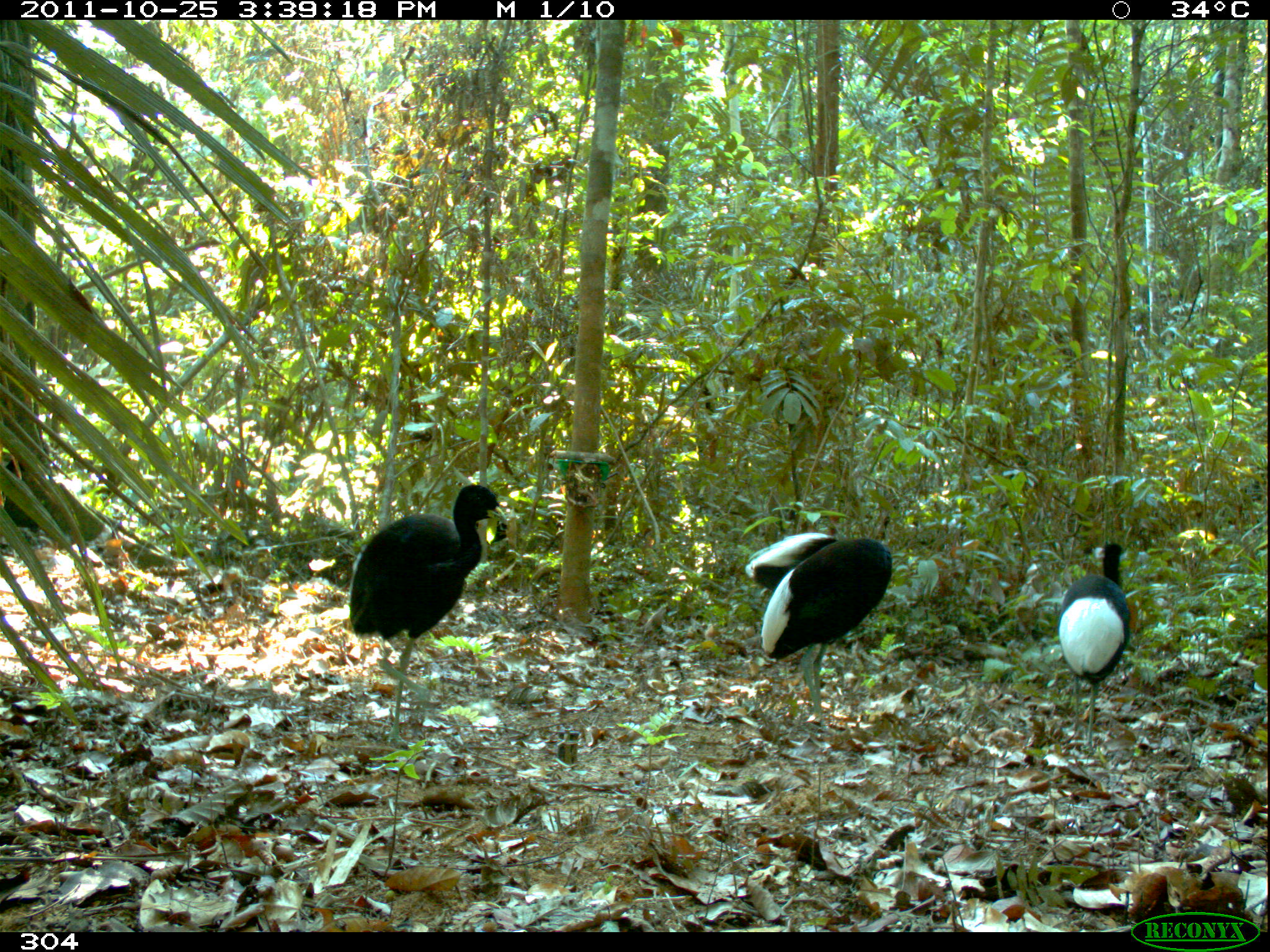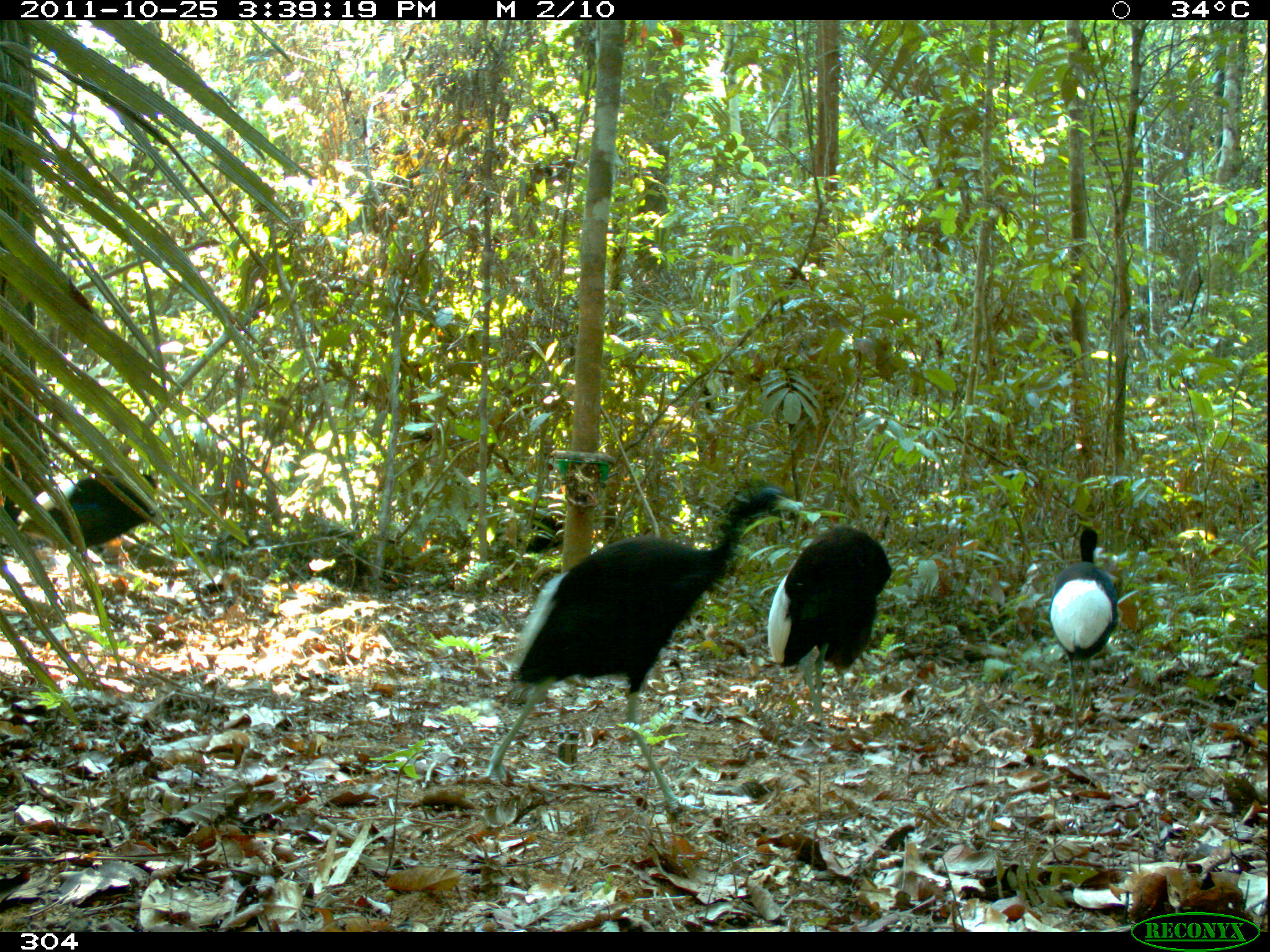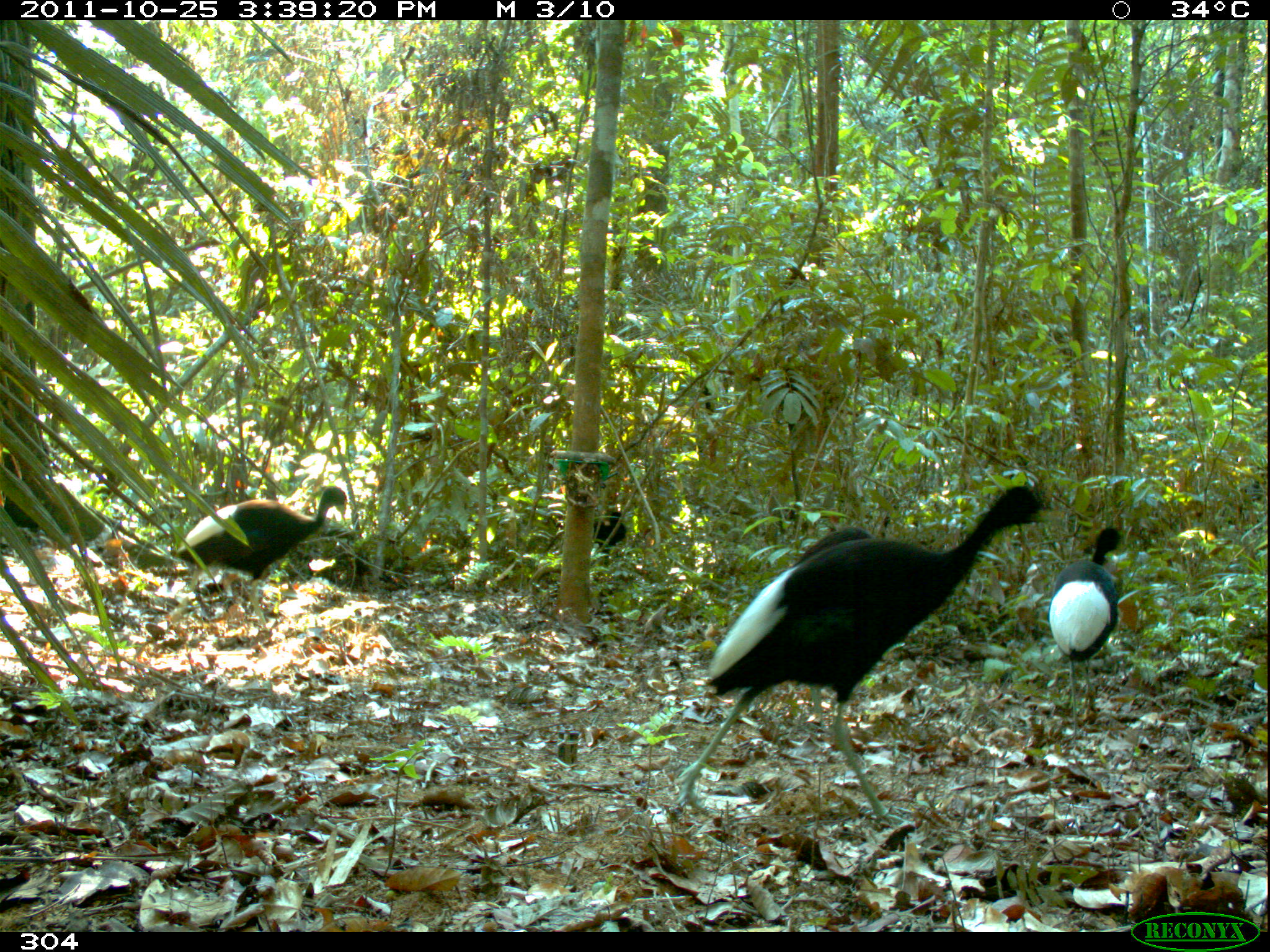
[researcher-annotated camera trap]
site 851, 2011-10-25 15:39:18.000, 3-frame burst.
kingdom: Animalia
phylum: Chordata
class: Aves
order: Gruiformes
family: Psophiidae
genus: Psophia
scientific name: Psophia leucoptera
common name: pale-winged trumpeter